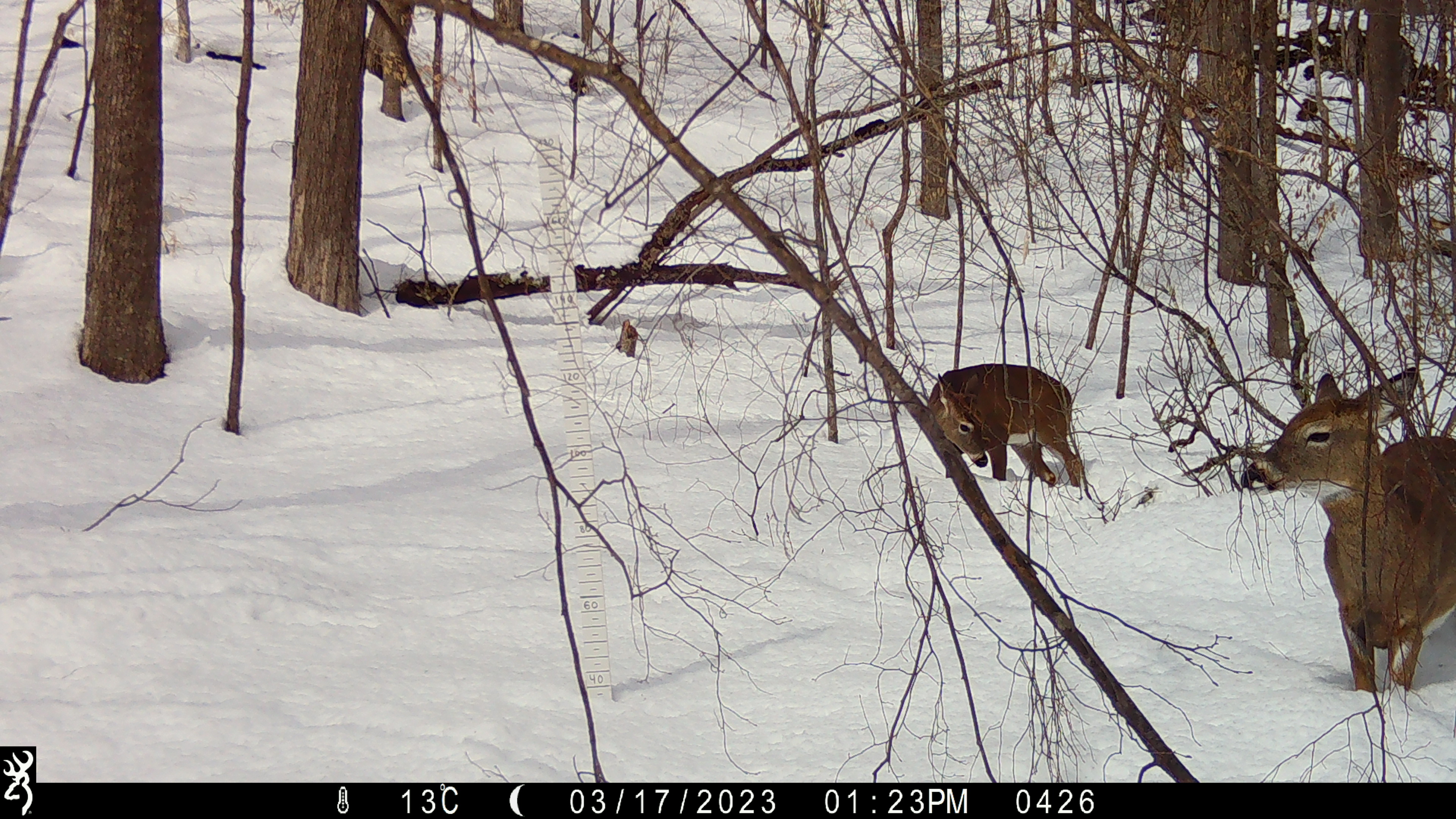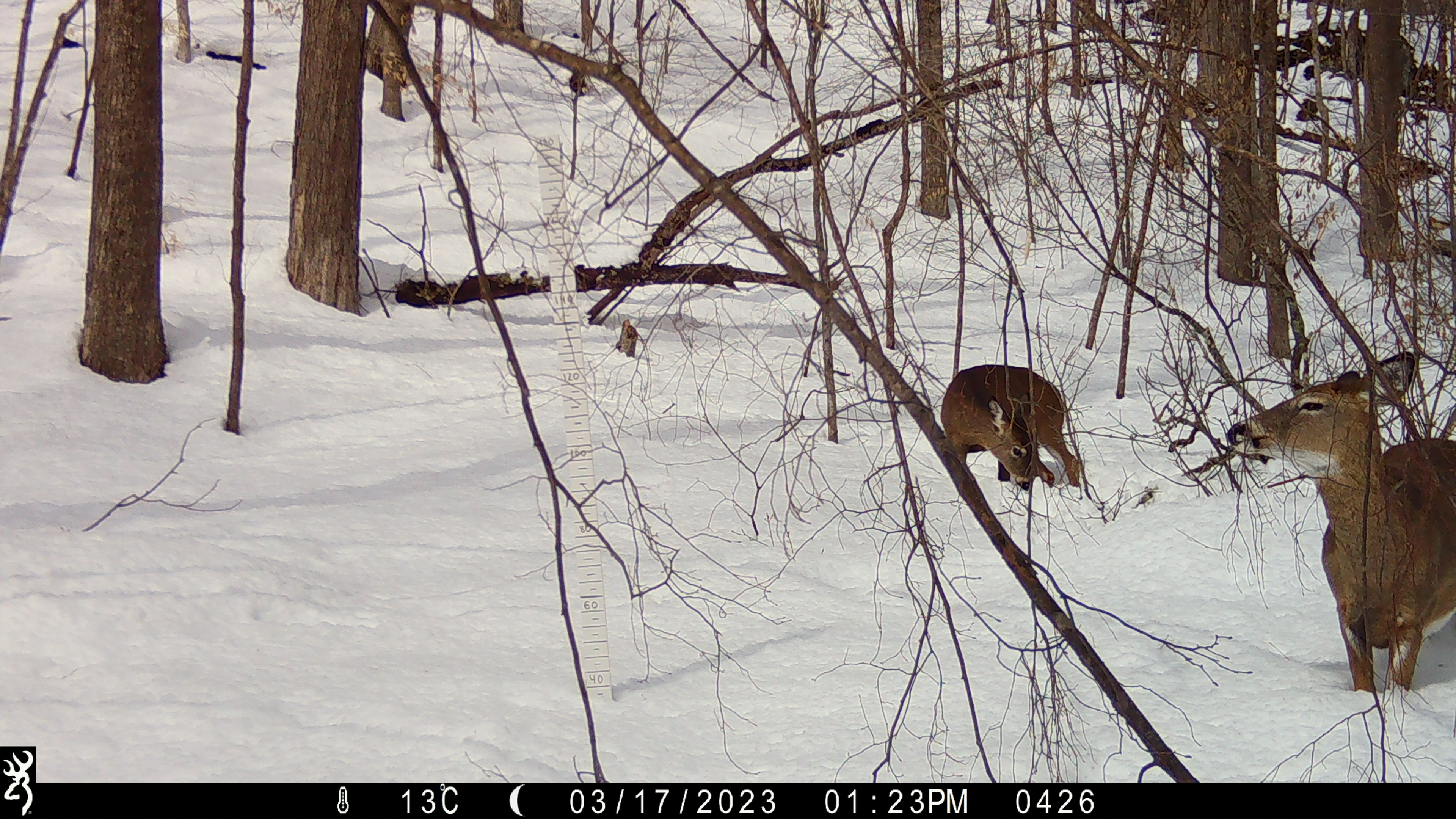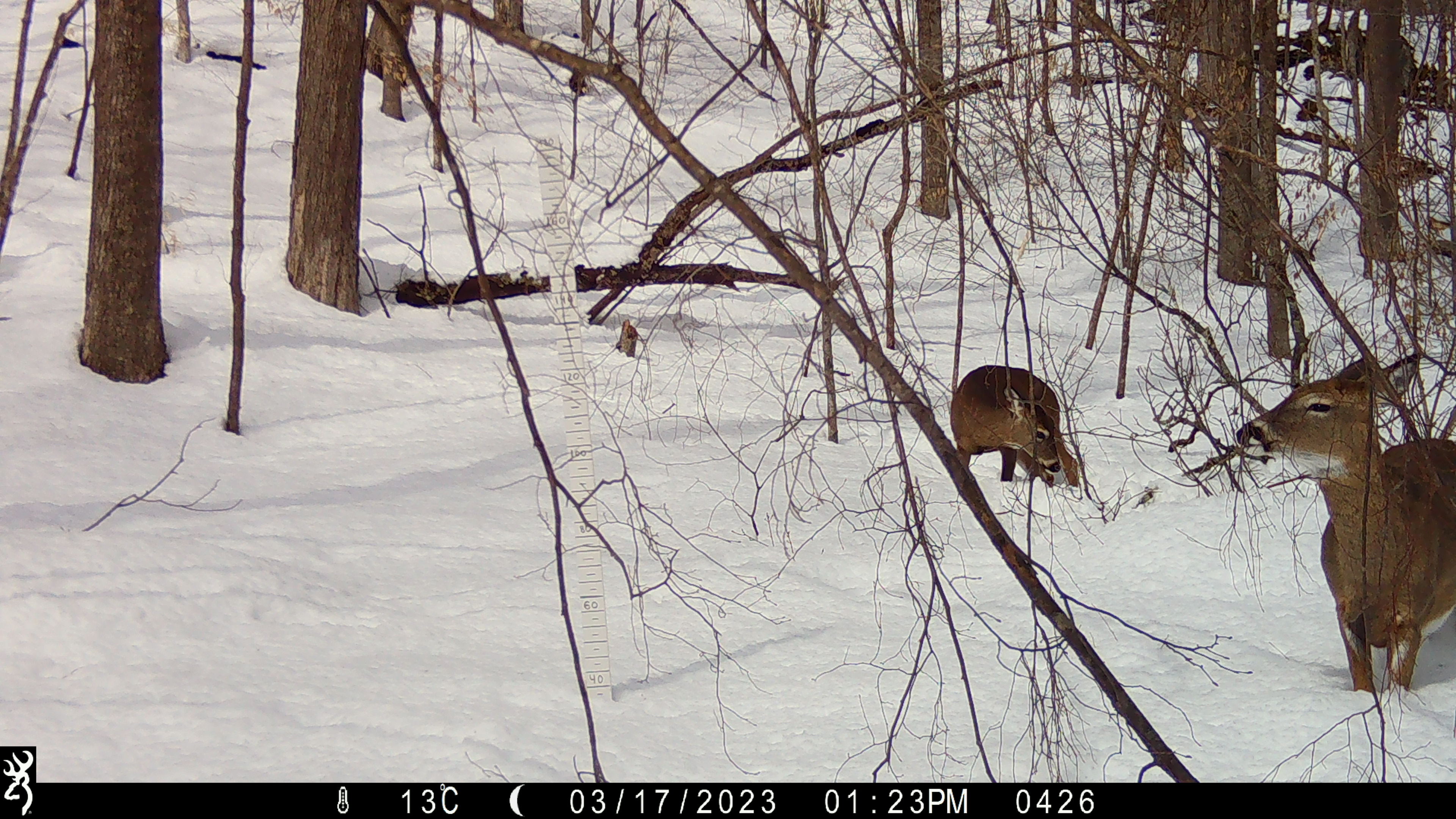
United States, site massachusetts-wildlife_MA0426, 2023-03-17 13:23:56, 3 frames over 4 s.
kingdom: Animalia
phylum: Chordata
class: Mammalia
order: Artiodactyla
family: Cervidae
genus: Odocoileus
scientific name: Odocoileus virginianus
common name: white-tailed deer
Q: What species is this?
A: White-tailed deer (Odocoileus virginianus).